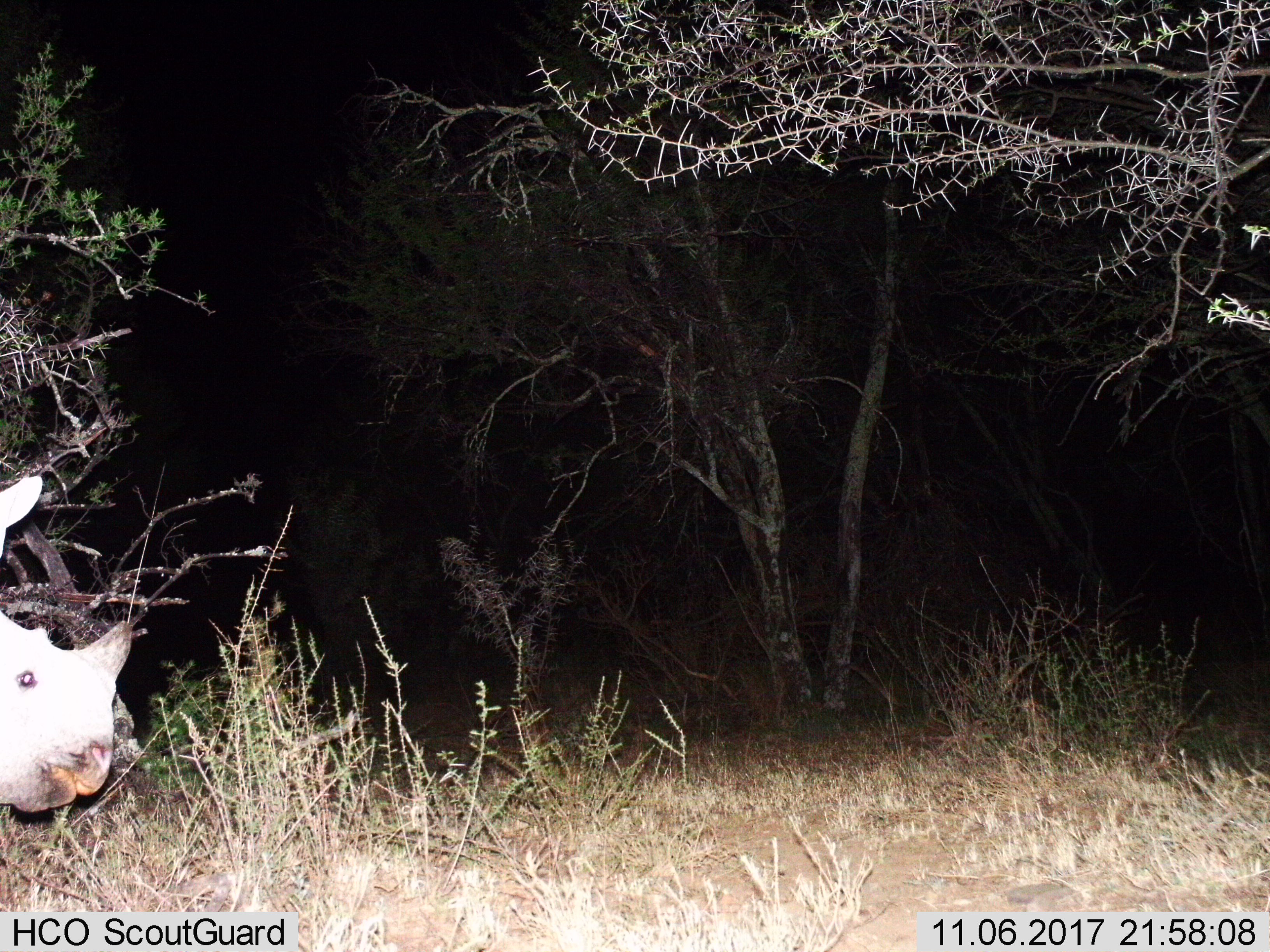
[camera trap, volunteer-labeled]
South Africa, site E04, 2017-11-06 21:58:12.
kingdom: Animalia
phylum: Chordata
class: Mammalia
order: Perissodactyla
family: Rhinocerotidae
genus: Ceratotherium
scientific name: Ceratotherium simum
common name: white rhinoceros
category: rhinoceroswhite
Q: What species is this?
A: Rhinoceroswhite (white rhinoceros) (Ceratotherium simum).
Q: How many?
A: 1.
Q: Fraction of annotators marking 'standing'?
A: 100%.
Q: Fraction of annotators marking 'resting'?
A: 0%.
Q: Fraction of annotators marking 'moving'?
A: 14%.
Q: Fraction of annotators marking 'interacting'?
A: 0%.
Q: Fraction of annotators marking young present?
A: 14%.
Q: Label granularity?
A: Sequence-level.